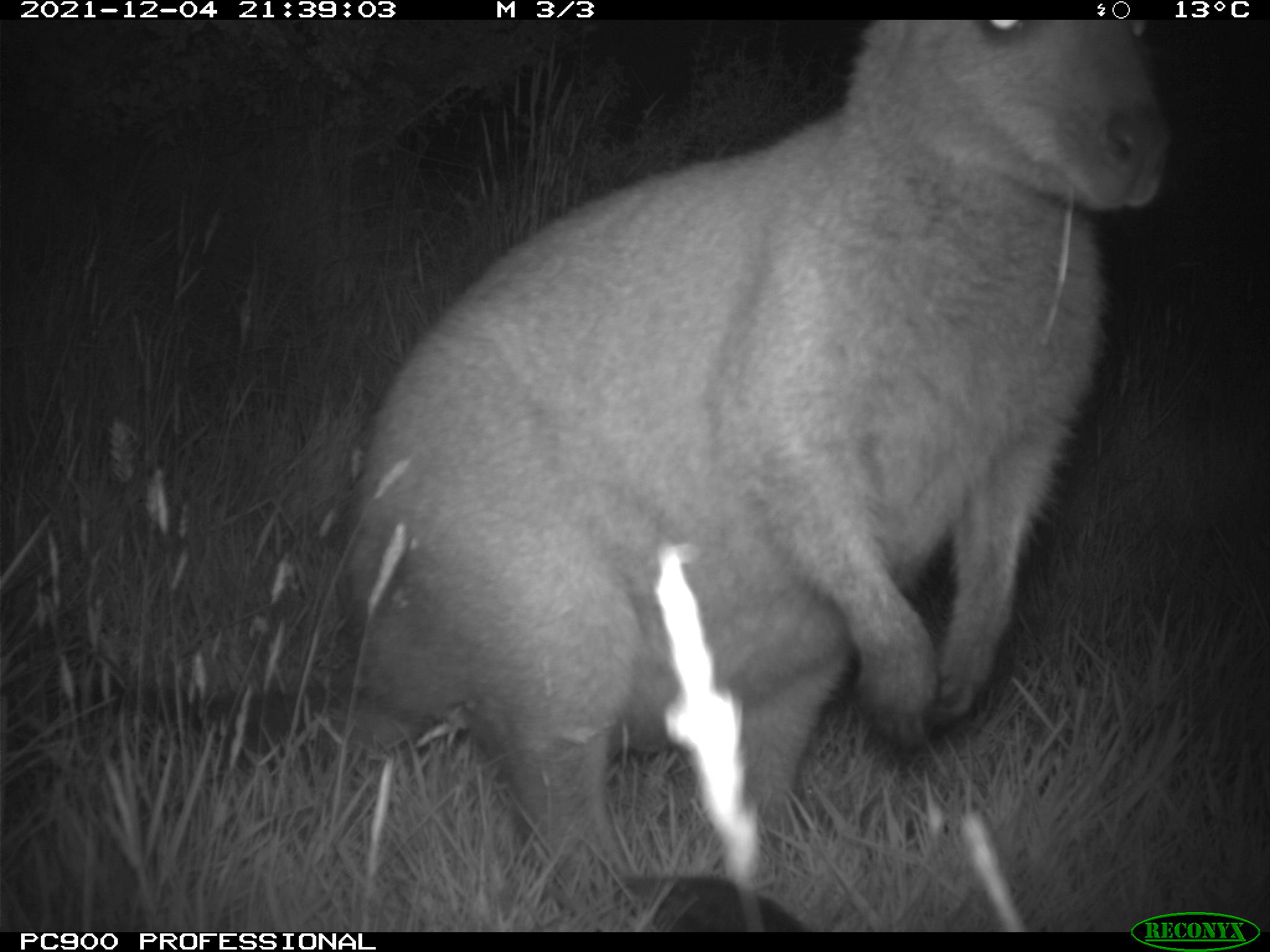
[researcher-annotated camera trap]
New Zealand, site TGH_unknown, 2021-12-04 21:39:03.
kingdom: Animalia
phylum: Chordata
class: Mammalia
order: Diprotodontia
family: Macropodidae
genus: Notamacropus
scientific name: Notamacropus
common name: wallaby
Wallaby (Notamacropus).